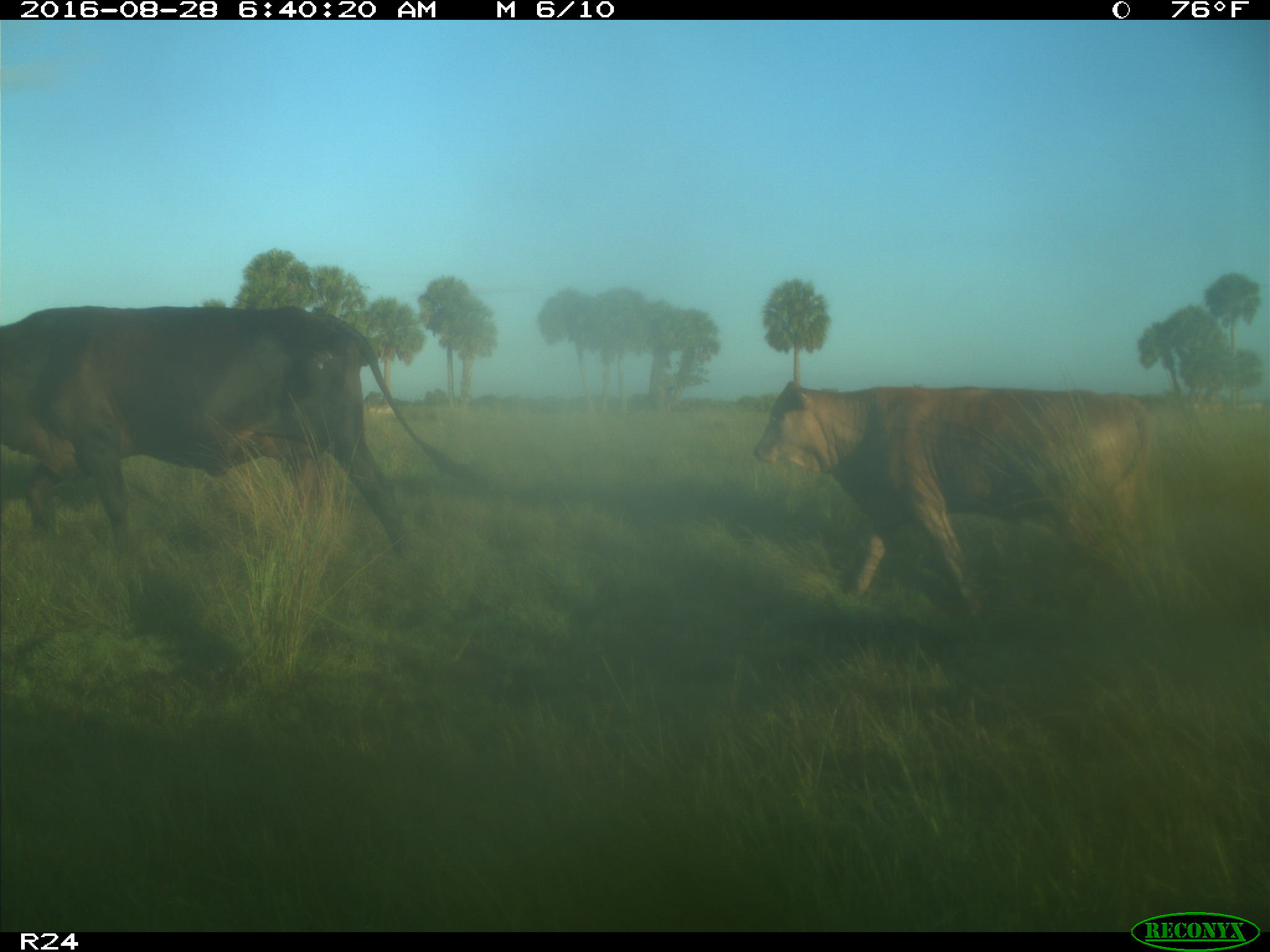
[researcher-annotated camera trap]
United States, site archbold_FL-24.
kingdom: Animalia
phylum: Chordata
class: Mammalia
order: Artiodactyla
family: Bovidae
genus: Bos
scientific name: Bos taurus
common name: domestic cow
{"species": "Bos taurus (domestic cow)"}